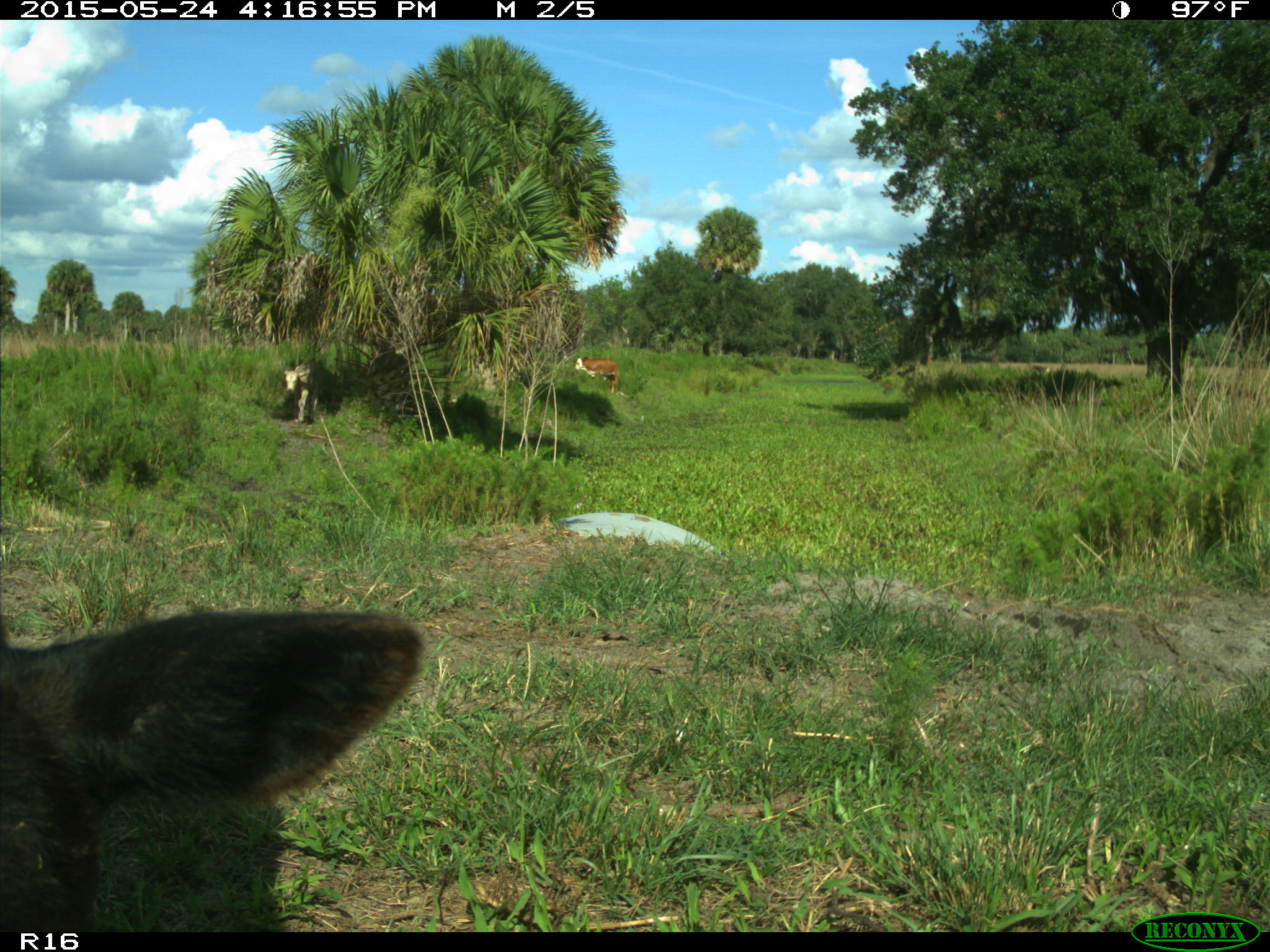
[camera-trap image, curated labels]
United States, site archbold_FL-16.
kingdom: Animalia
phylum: Chordata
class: Mammalia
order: Artiodactyla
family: Bovidae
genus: Bos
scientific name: Bos taurus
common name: domestic cow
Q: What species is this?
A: Bos taurus (domestic cow).